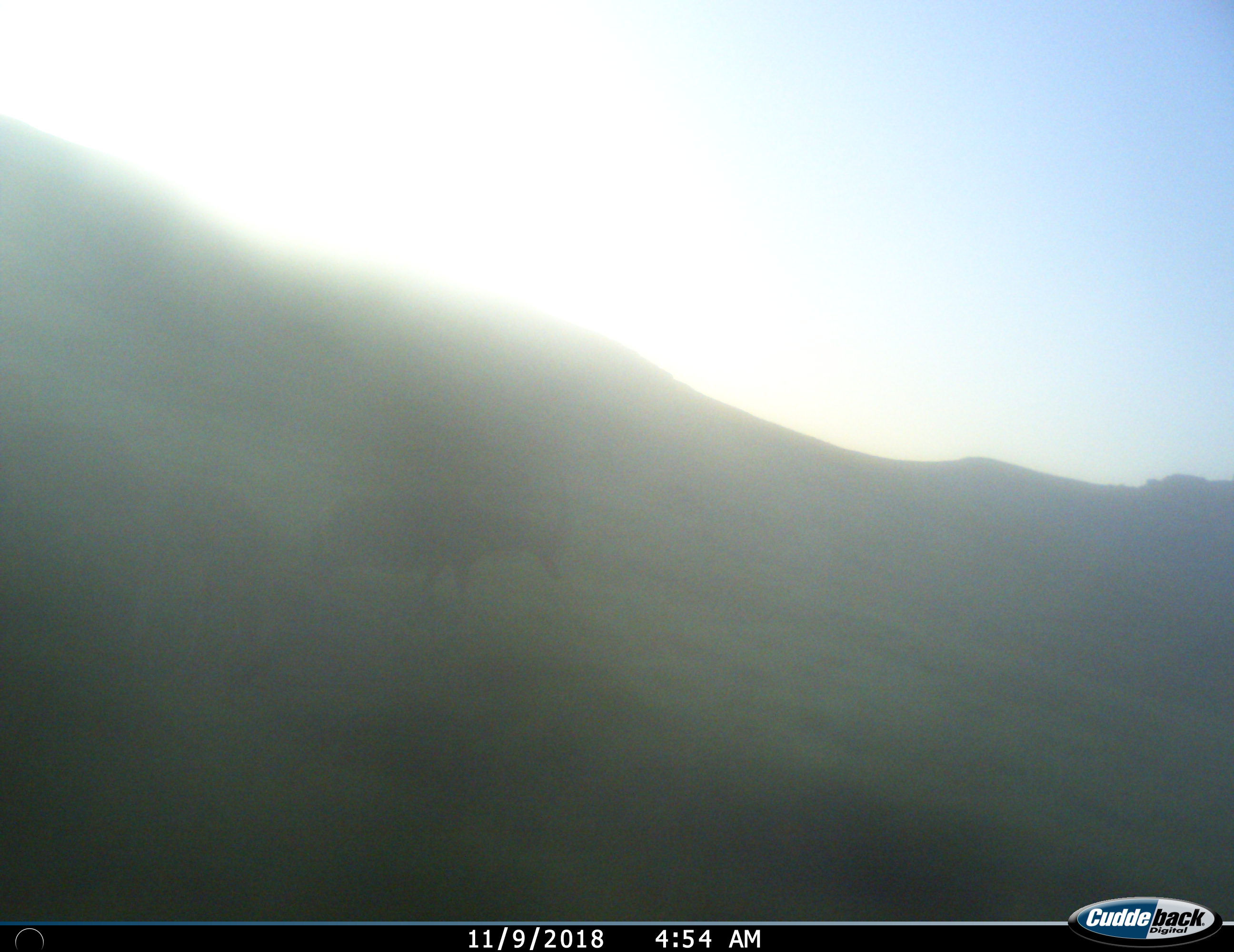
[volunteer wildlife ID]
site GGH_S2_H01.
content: unidentified animal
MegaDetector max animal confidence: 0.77